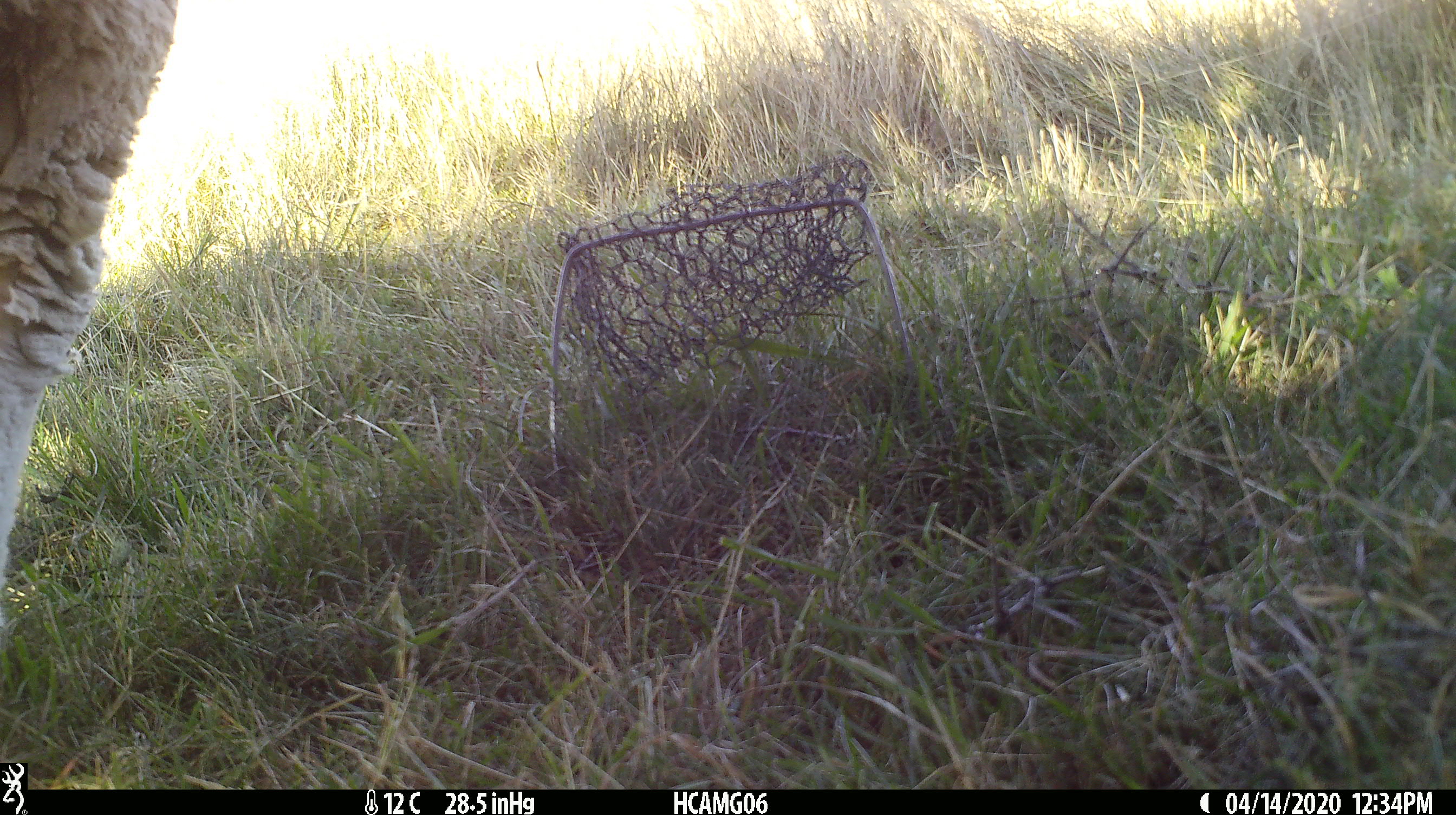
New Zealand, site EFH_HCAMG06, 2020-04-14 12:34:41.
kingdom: Animalia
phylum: Chordata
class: Mammalia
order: Artiodactyla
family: Bovidae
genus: Ovis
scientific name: Ovis aries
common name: domestic sheep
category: sheep